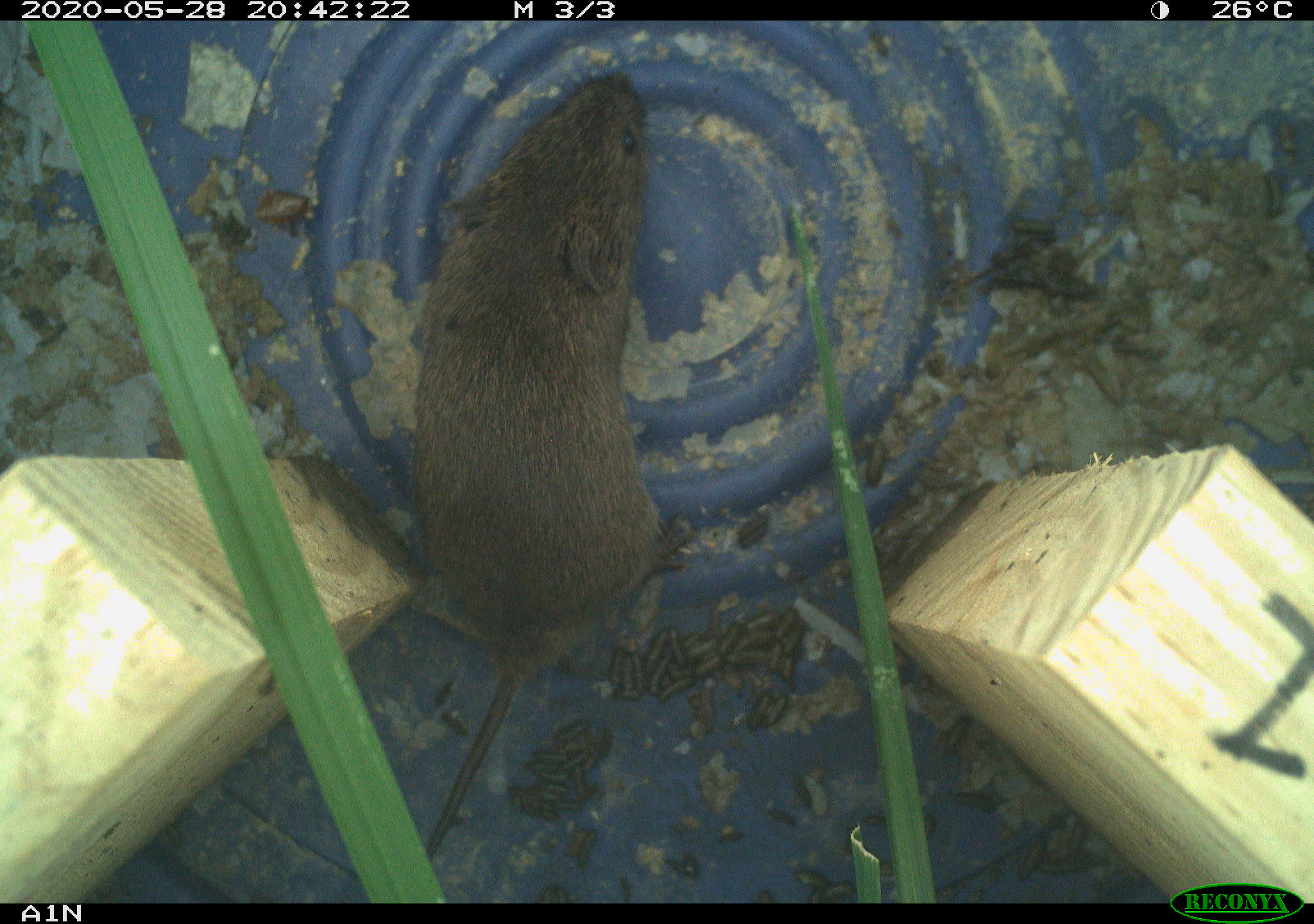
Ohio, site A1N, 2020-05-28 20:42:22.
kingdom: Animalia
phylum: Chordata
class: Mammalia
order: Rodentia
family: Cricetidae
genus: Microtus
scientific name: Microtus pennsylvanicus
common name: meadow vole